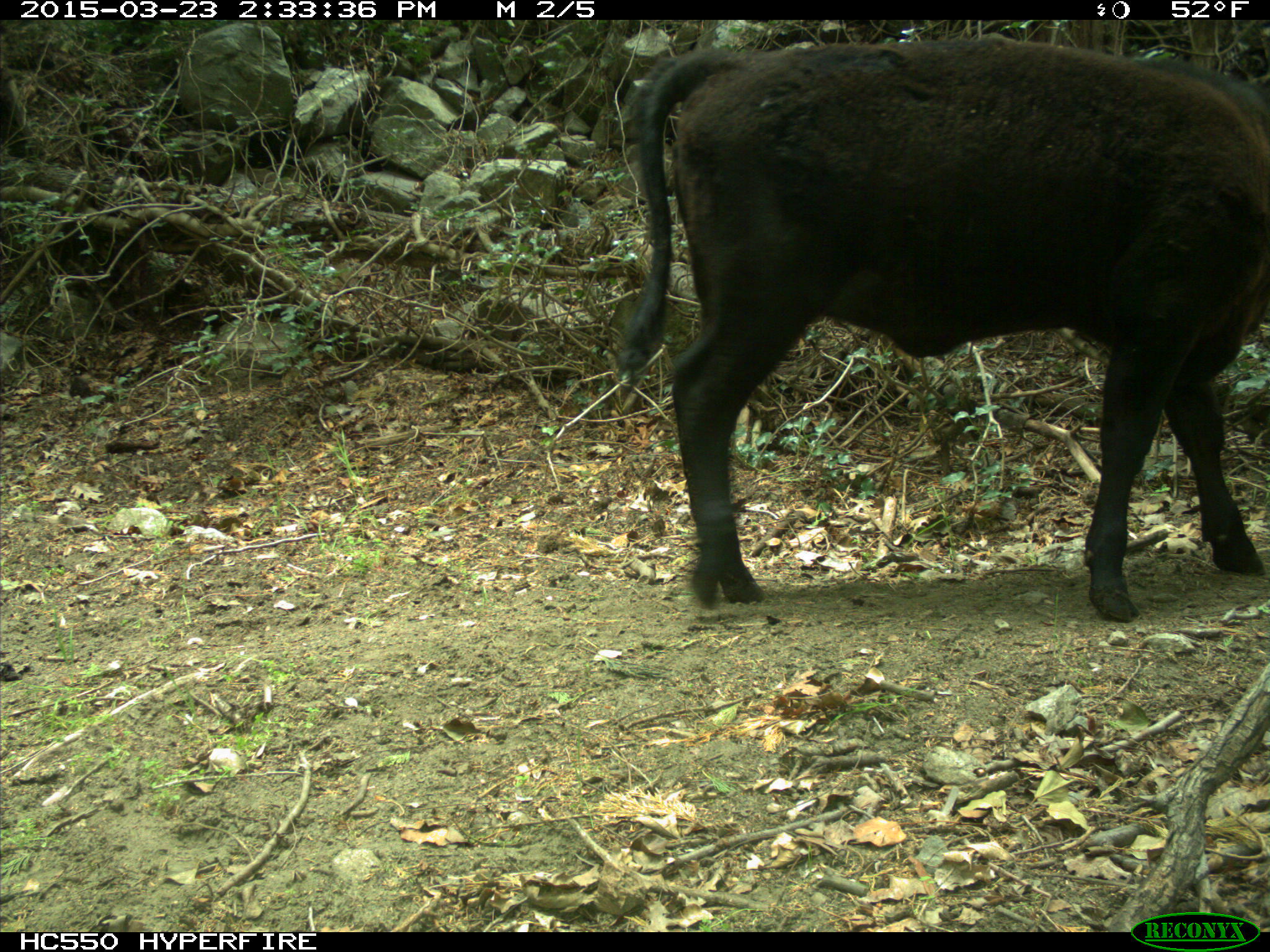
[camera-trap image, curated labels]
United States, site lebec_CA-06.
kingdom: Animalia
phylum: Chordata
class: Mammalia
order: Artiodactyla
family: Bovidae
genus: Bos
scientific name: Bos taurus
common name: domestic cow